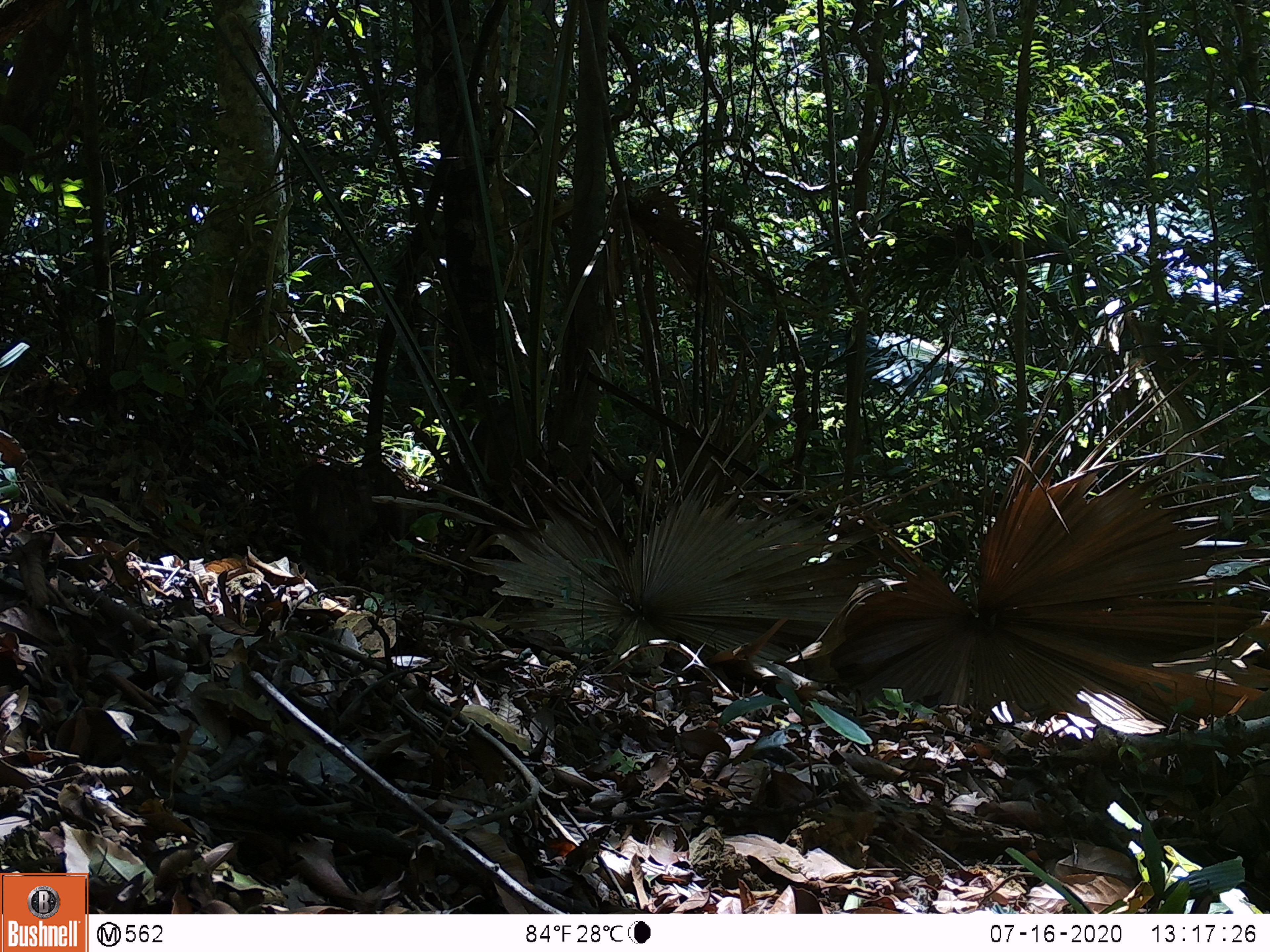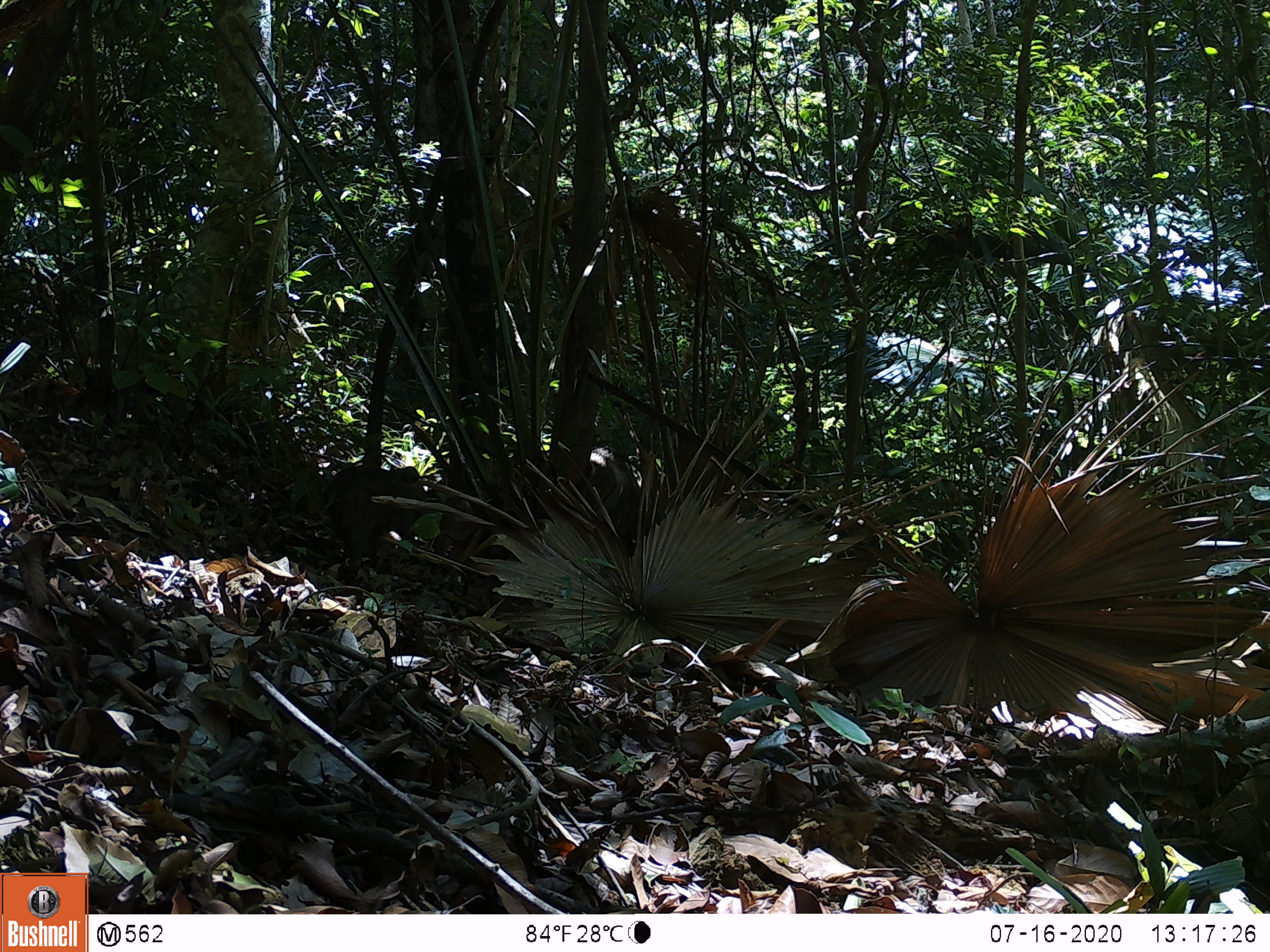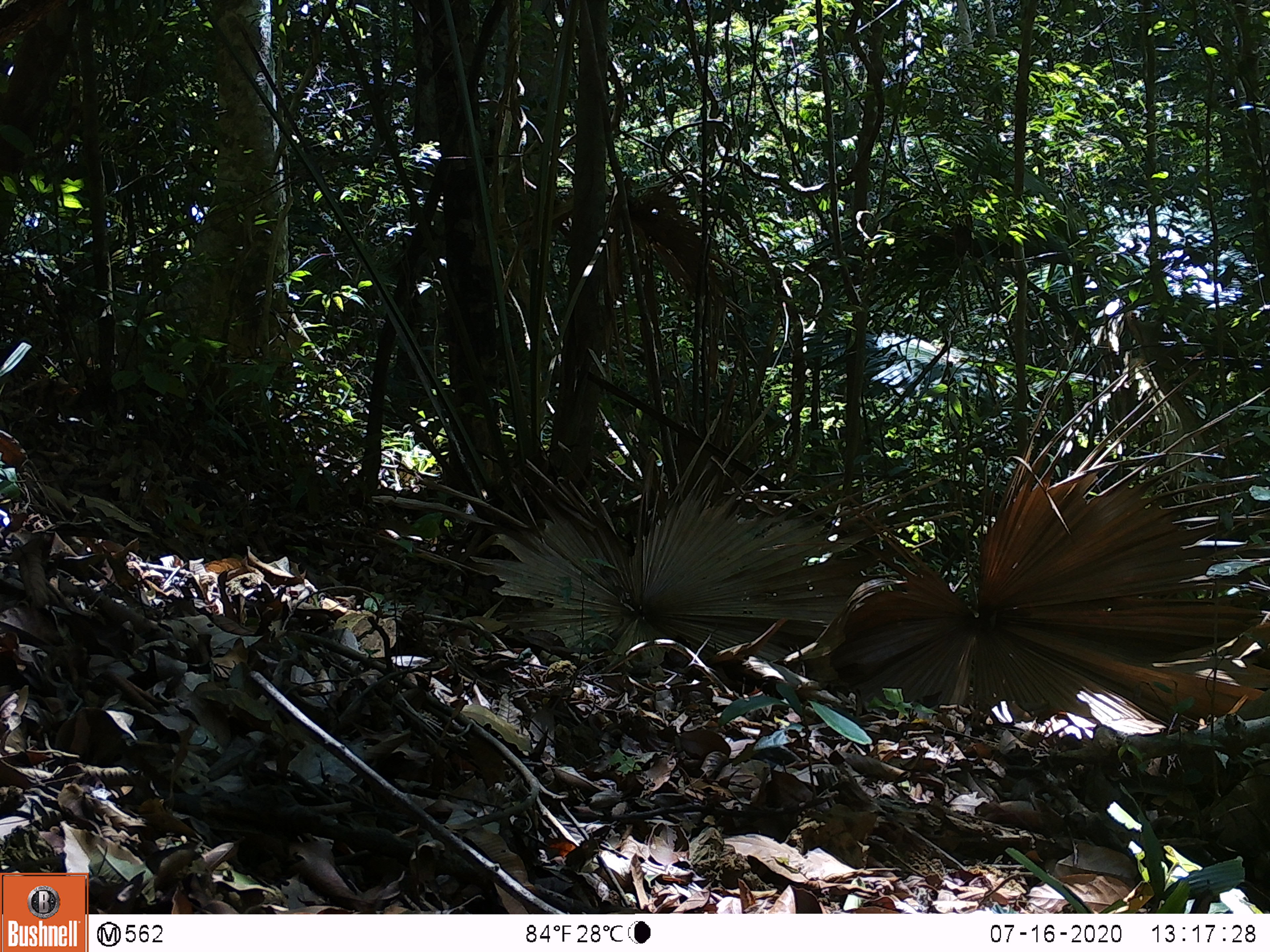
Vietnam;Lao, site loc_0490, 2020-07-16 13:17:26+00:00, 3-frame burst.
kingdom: Animalia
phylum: Chordata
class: Mammalia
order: Artiodactyla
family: Suidae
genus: Sus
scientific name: Sus scrofa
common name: eurasian wild pig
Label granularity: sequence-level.